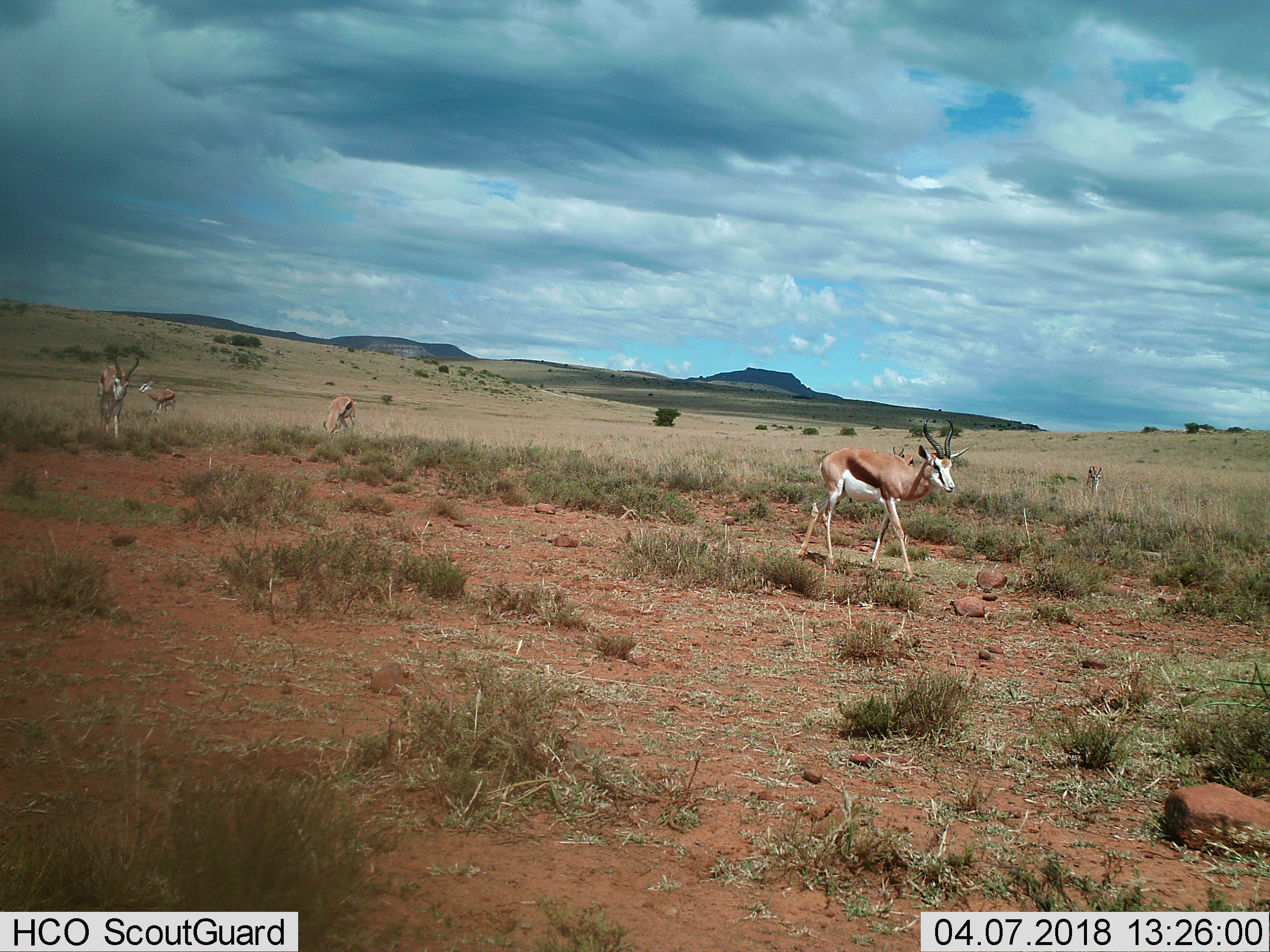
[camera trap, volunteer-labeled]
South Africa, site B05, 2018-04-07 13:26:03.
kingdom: Animalia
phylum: Chordata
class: Mammalia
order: Artiodactyla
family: Bovidae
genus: Antidorcas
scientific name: Antidorcas marsupialis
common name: springbok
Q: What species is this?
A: Springbok (Antidorcas marsupialis).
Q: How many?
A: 6.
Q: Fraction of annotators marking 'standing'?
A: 100%.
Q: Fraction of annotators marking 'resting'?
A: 0%.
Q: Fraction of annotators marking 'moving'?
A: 86%.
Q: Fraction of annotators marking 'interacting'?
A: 0%.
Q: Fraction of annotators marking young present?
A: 0%.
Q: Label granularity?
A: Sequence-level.